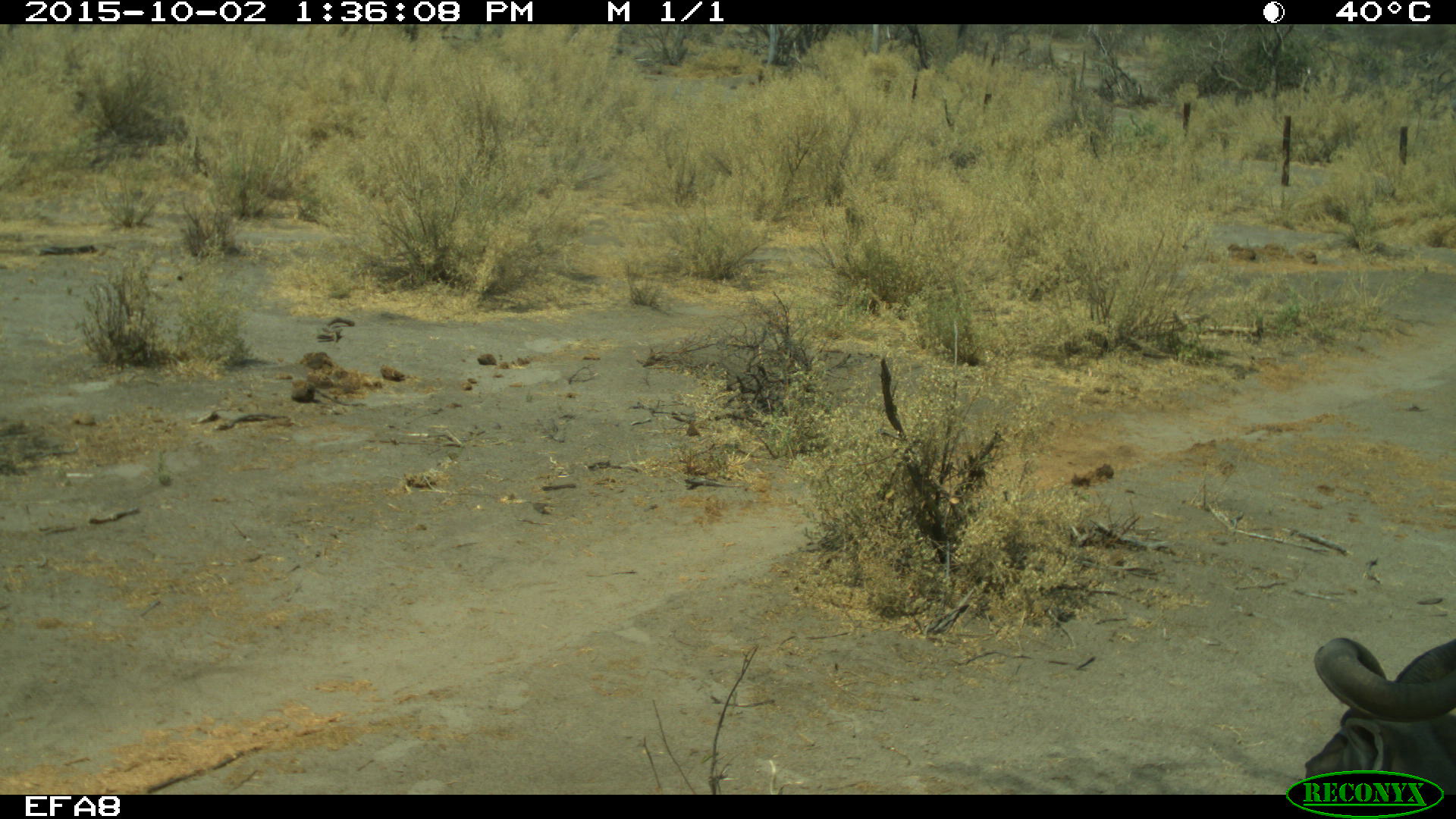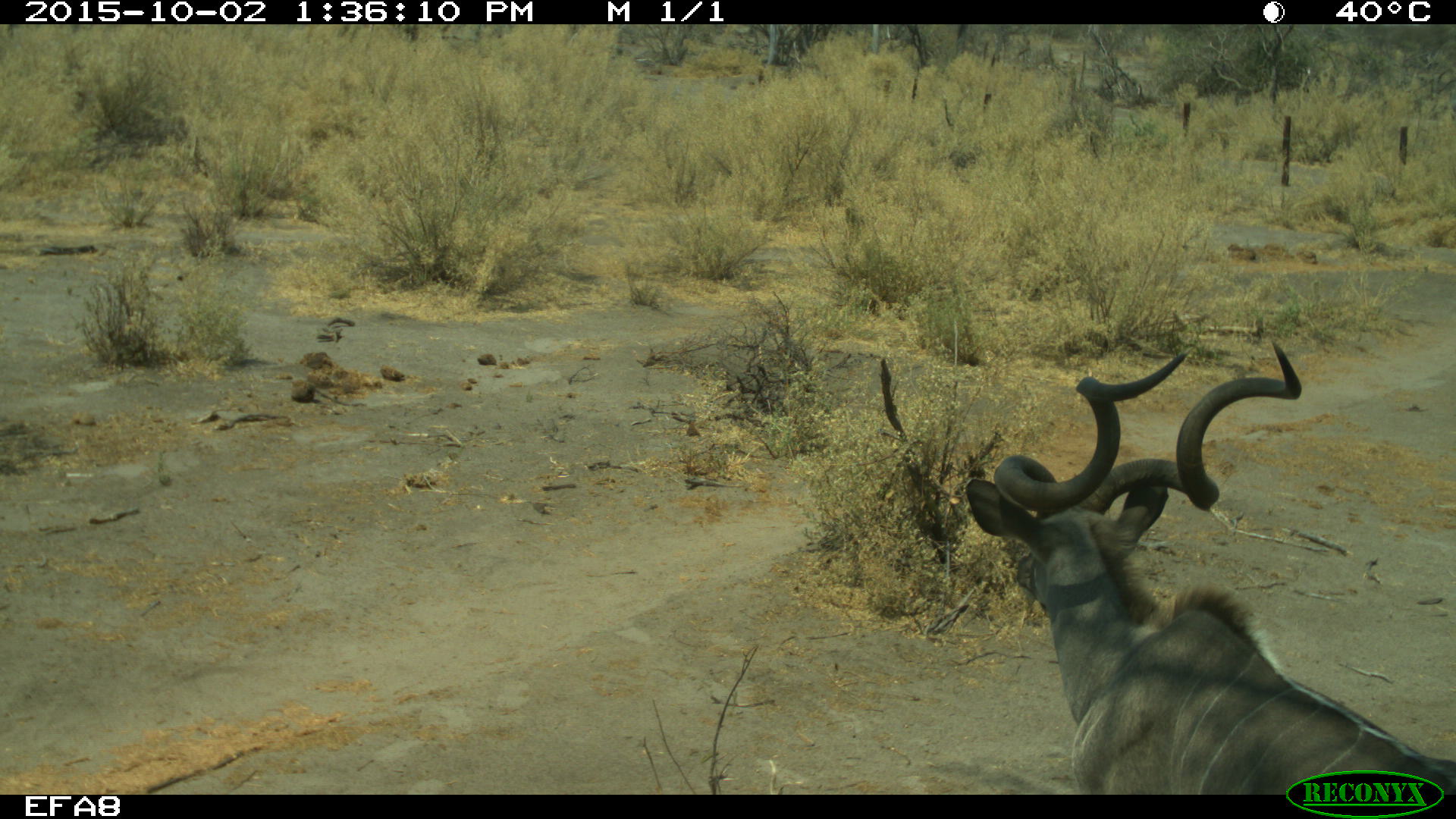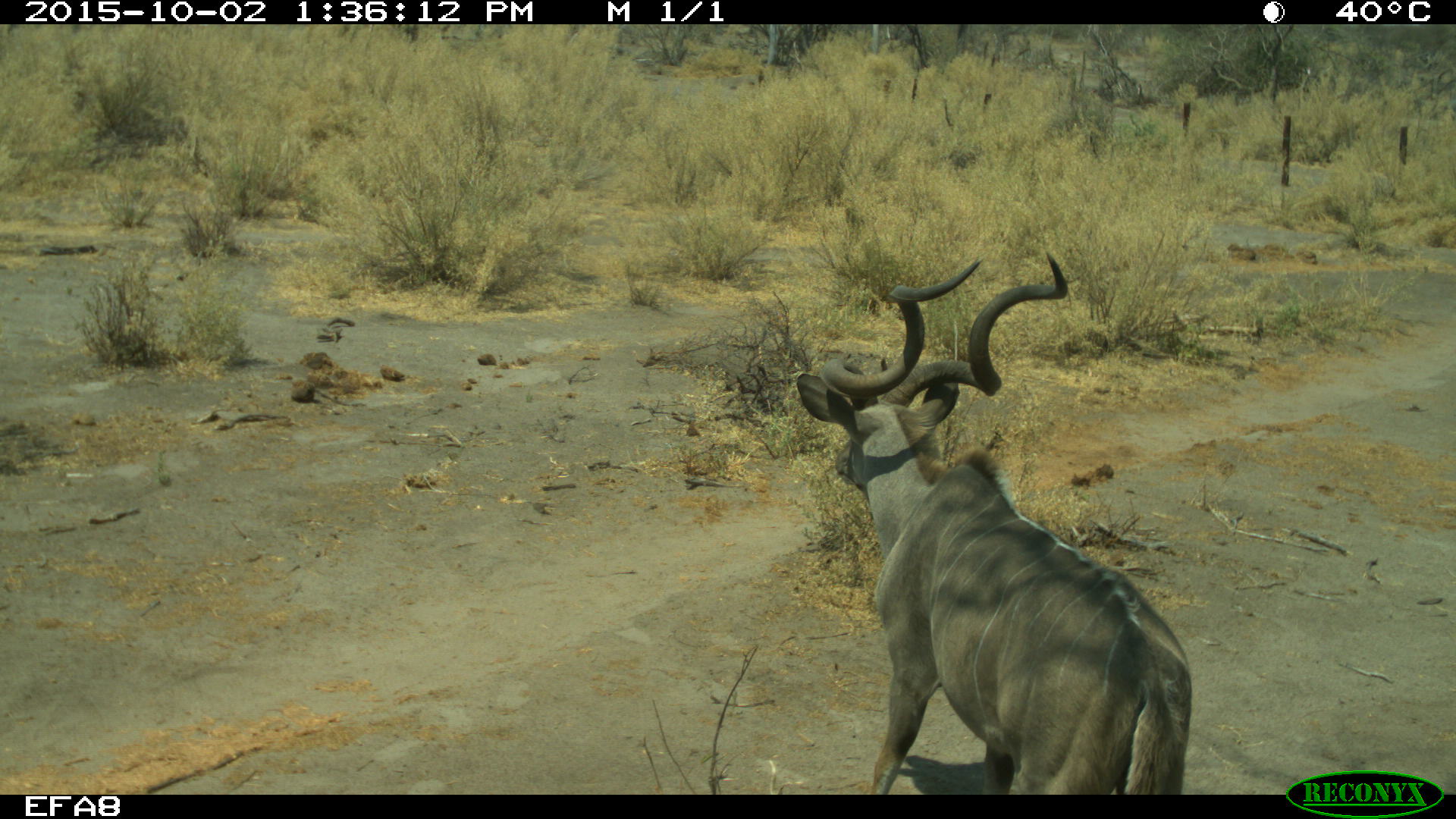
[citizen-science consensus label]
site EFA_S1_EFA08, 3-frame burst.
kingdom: Animalia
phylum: Chordata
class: Mammalia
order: Artiodactyla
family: Bovidae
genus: Tragelaphus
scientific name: Tragelaphus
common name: kudu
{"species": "kudu (Tragelaphus)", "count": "1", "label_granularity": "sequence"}